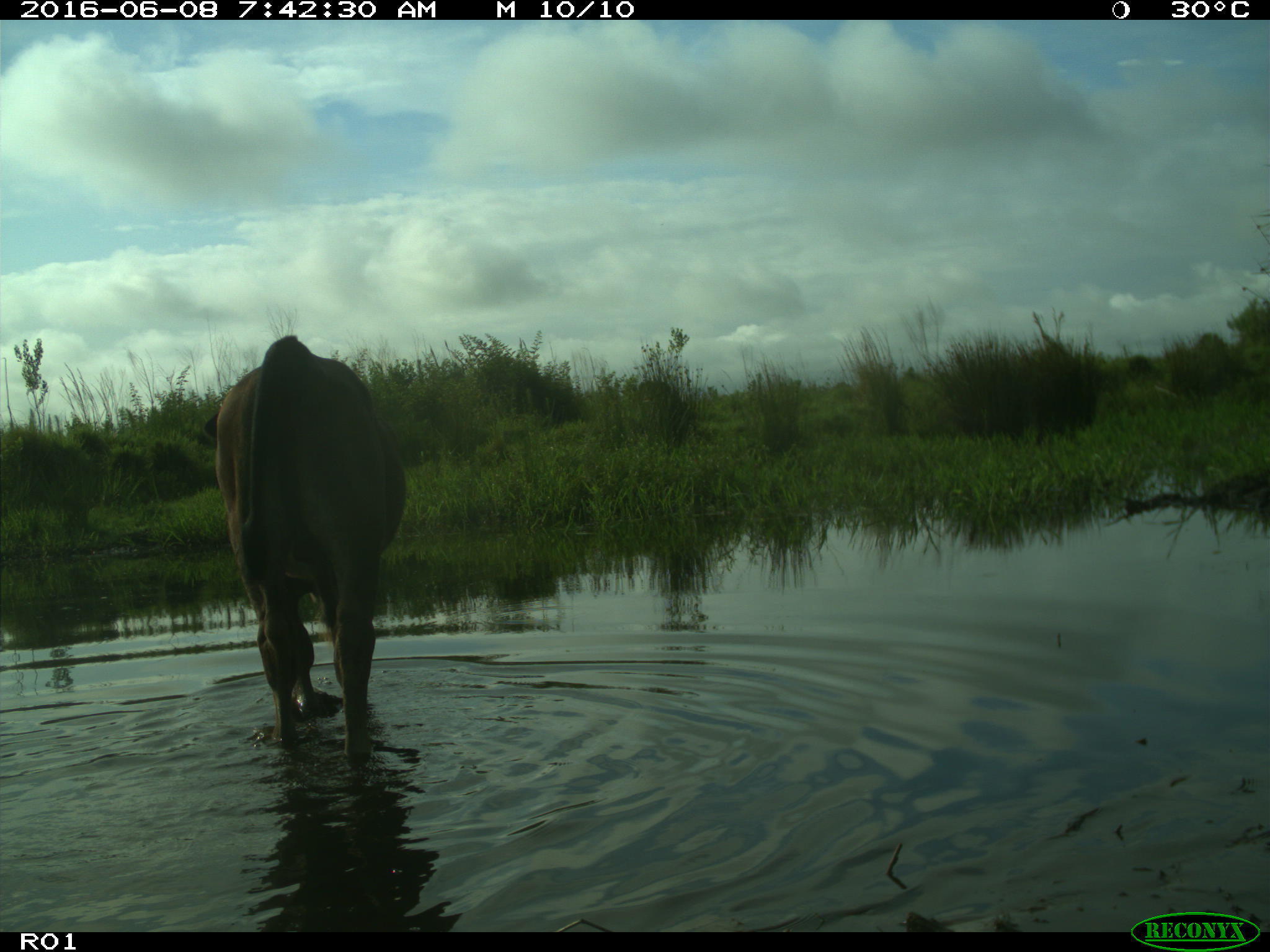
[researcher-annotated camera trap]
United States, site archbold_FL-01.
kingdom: Animalia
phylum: Chordata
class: Mammalia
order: Artiodactyla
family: Bovidae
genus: Bos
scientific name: Bos taurus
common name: domestic cow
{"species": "Bos taurus (domestic cow)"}